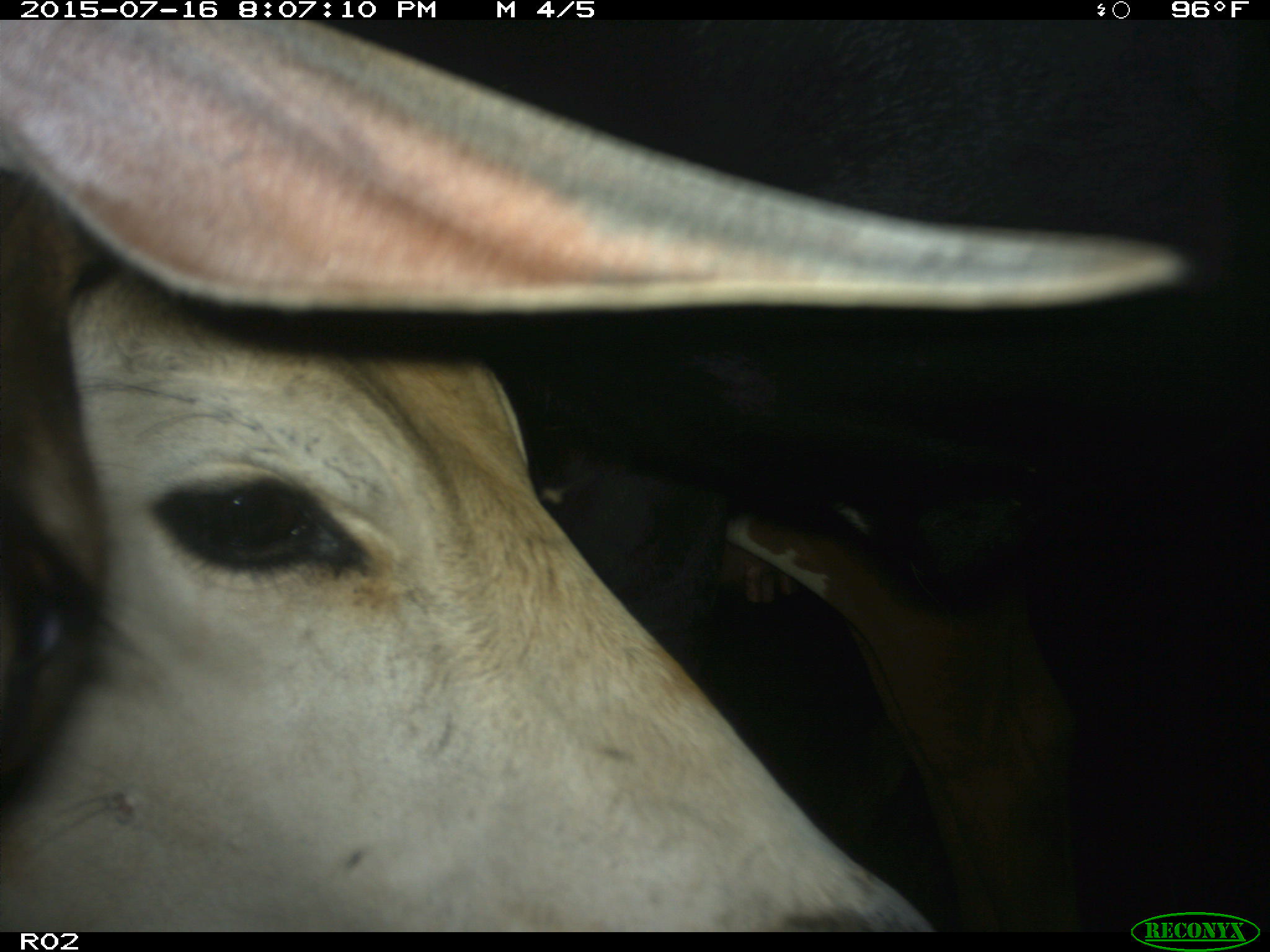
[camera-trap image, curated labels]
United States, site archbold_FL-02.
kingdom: Animalia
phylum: Chordata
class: Mammalia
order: Artiodactyla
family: Bovidae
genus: Bos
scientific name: Bos taurus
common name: domestic cow